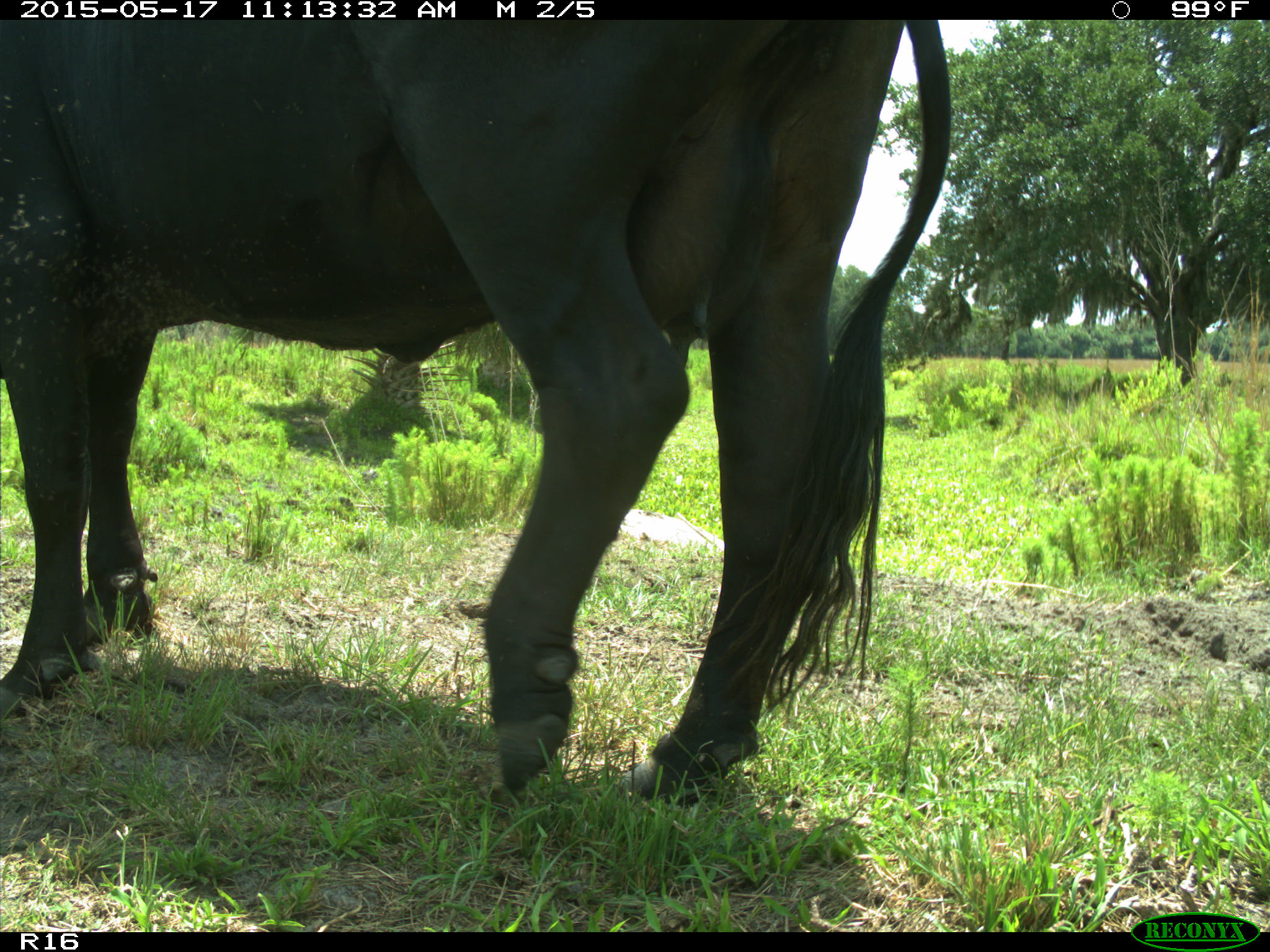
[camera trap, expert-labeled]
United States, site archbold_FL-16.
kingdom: Animalia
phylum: Chordata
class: Mammalia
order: Artiodactyla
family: Bovidae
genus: Bos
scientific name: Bos taurus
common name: domestic cow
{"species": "Bos taurus (domestic cow)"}